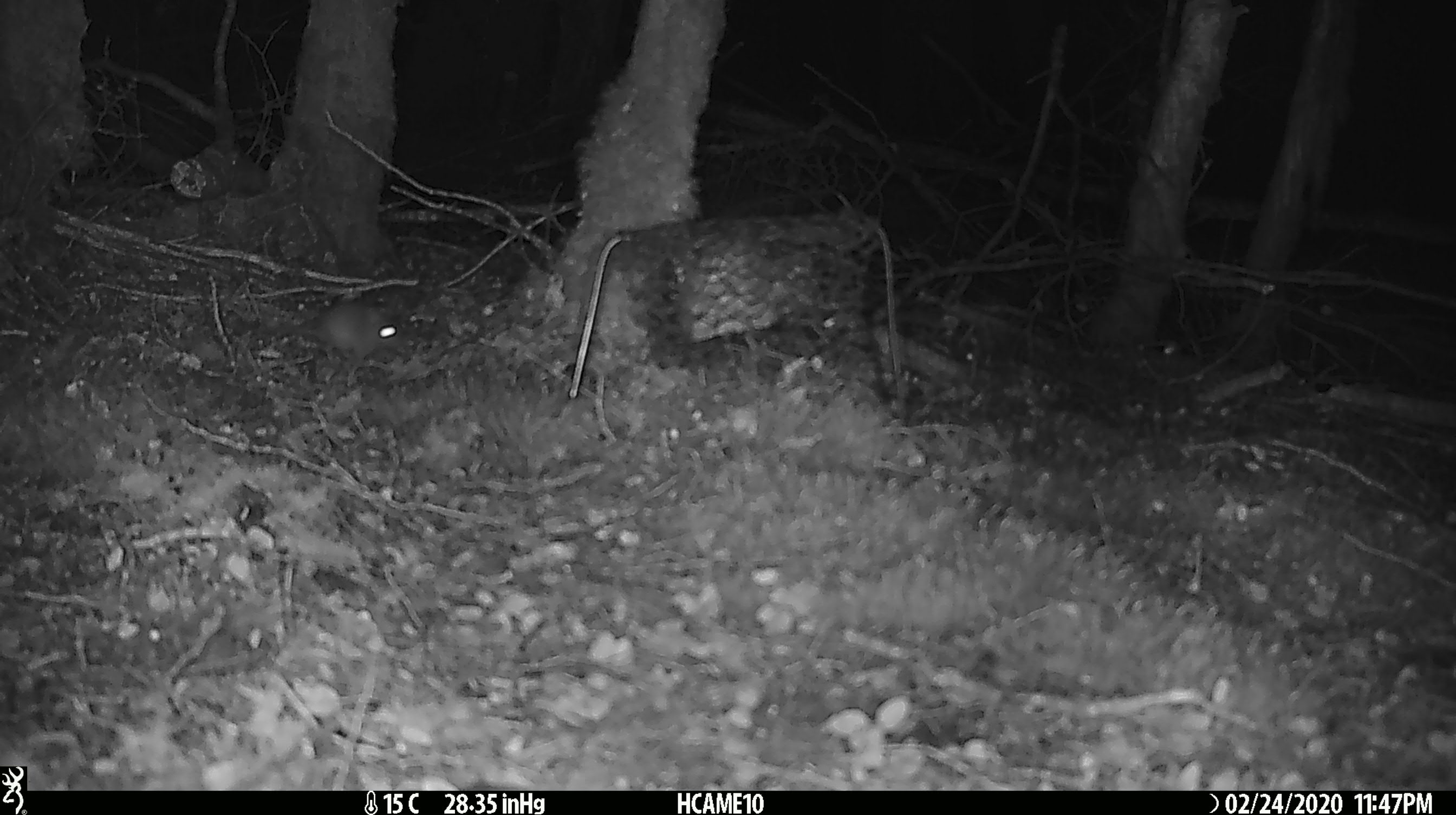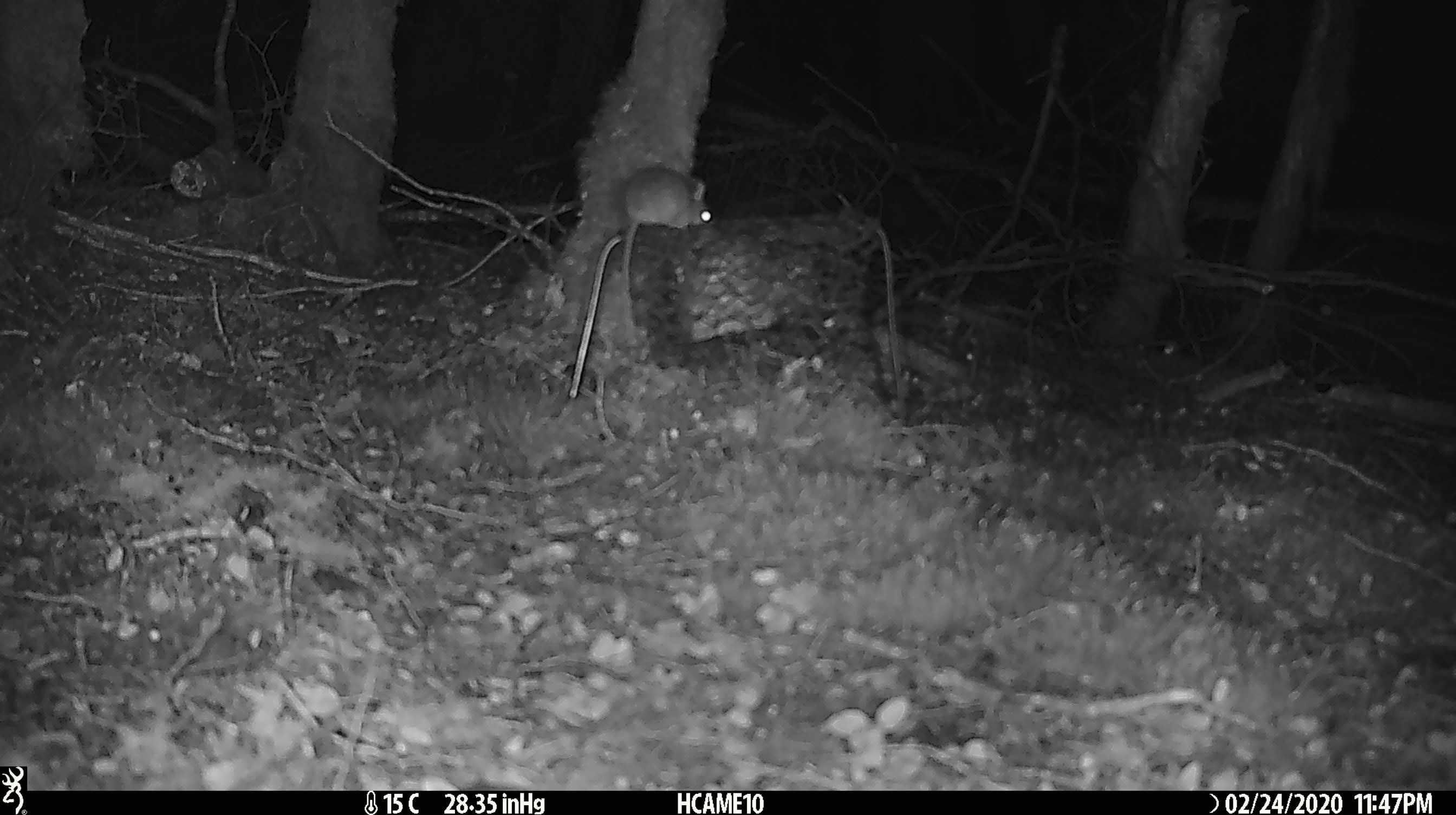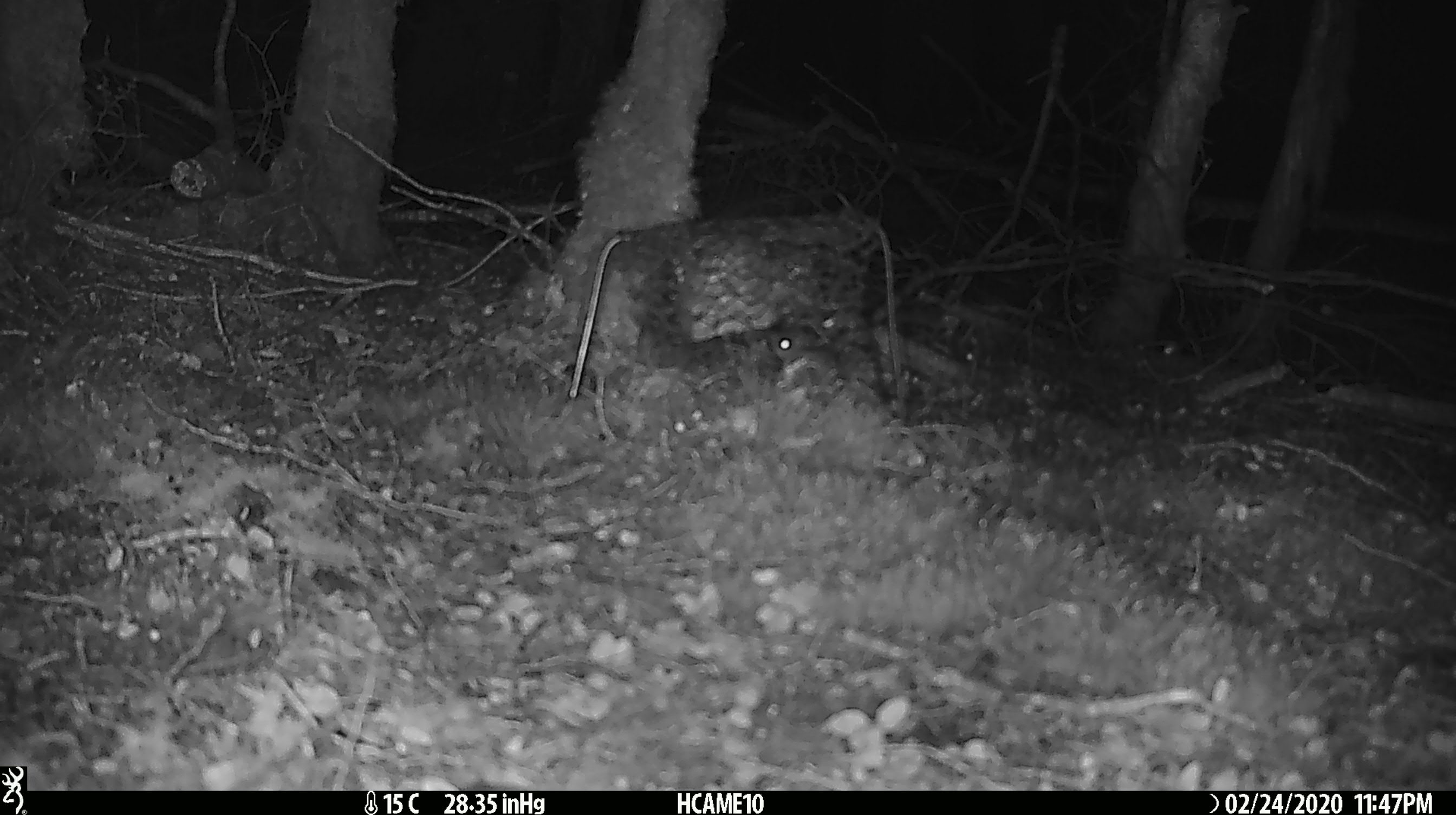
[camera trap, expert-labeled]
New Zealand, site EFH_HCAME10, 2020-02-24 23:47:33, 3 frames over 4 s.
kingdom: Animalia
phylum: Chordata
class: Mammalia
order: Rodentia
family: Muridae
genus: Mus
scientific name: Mus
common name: mouse